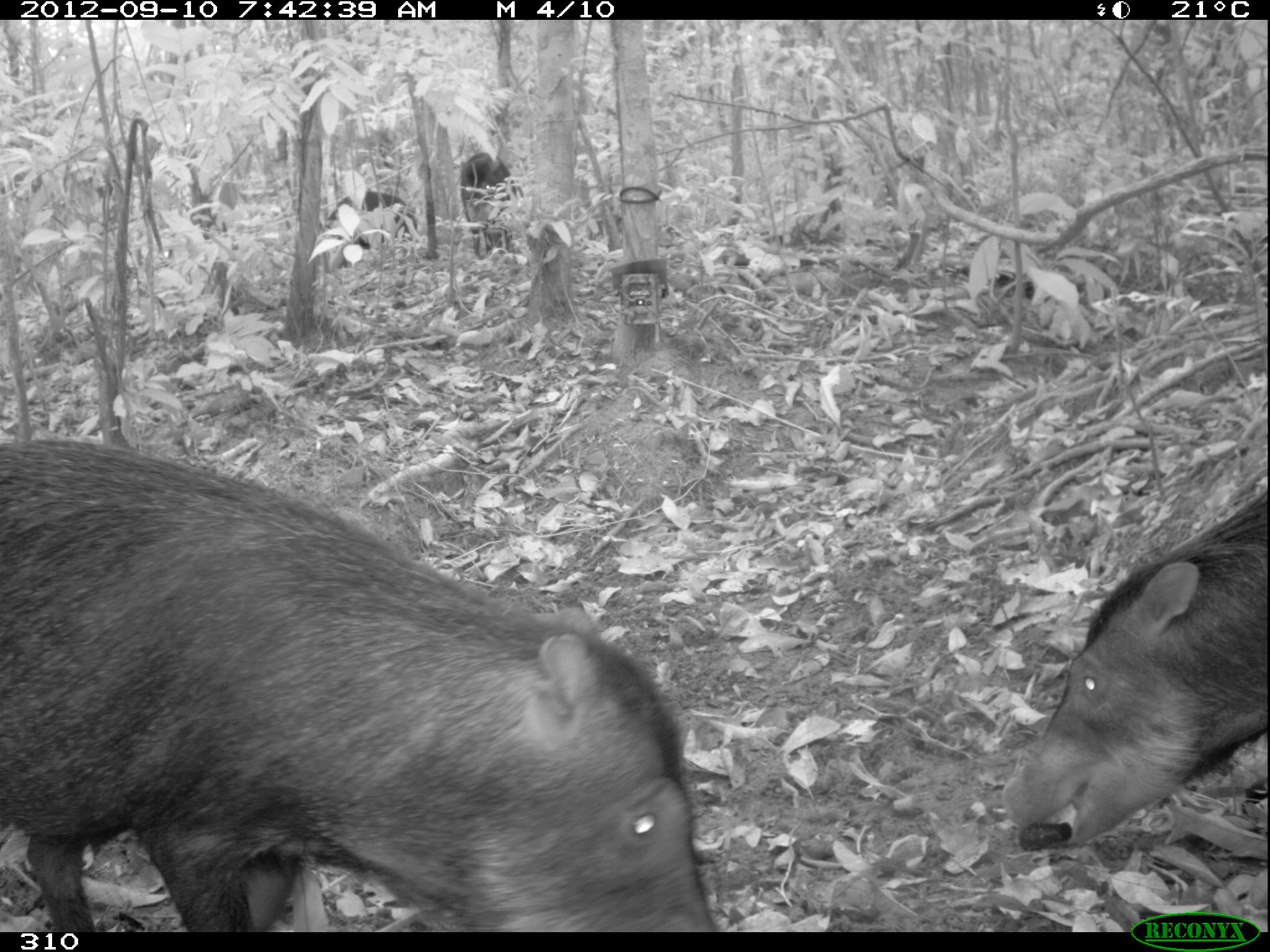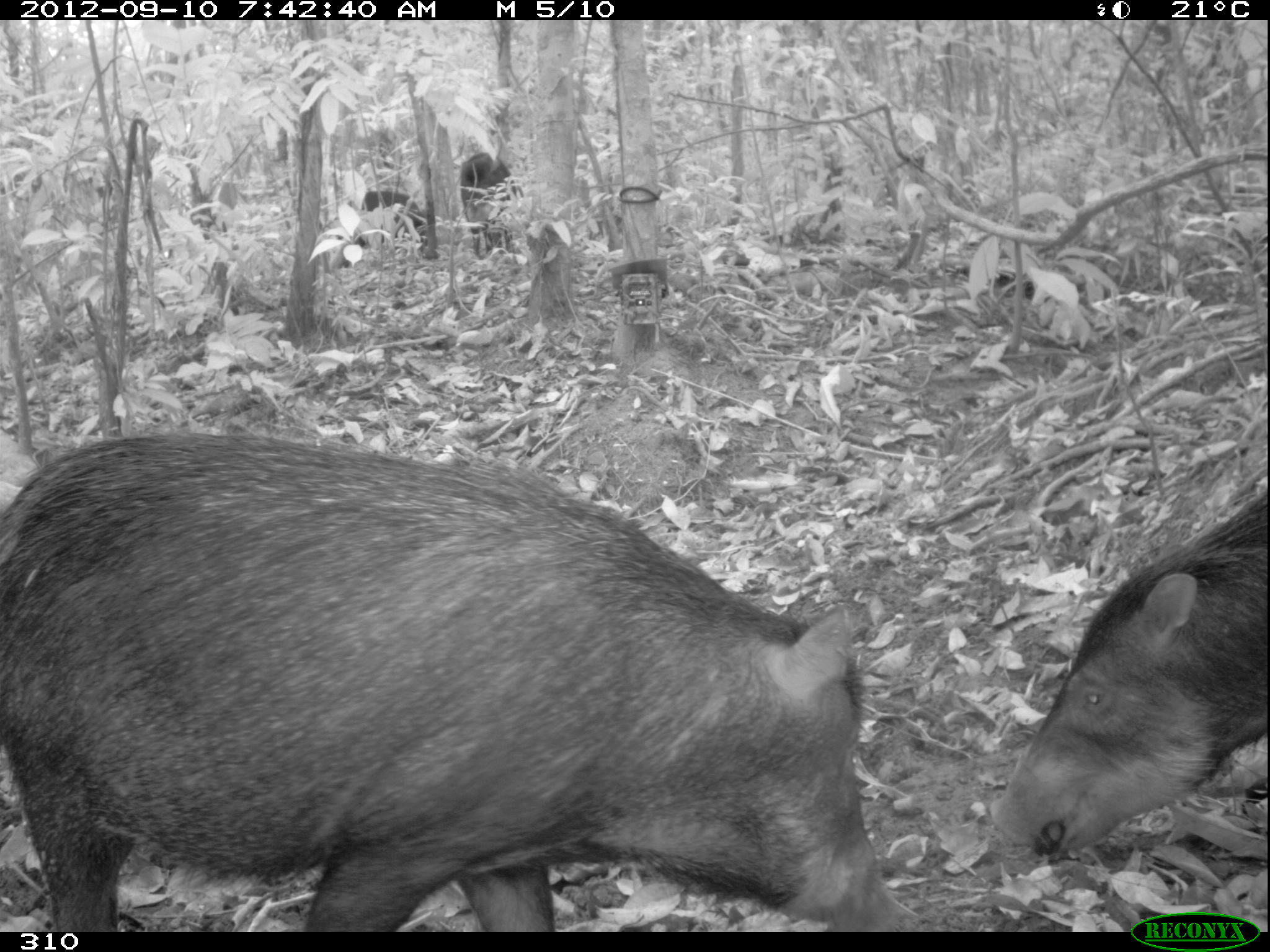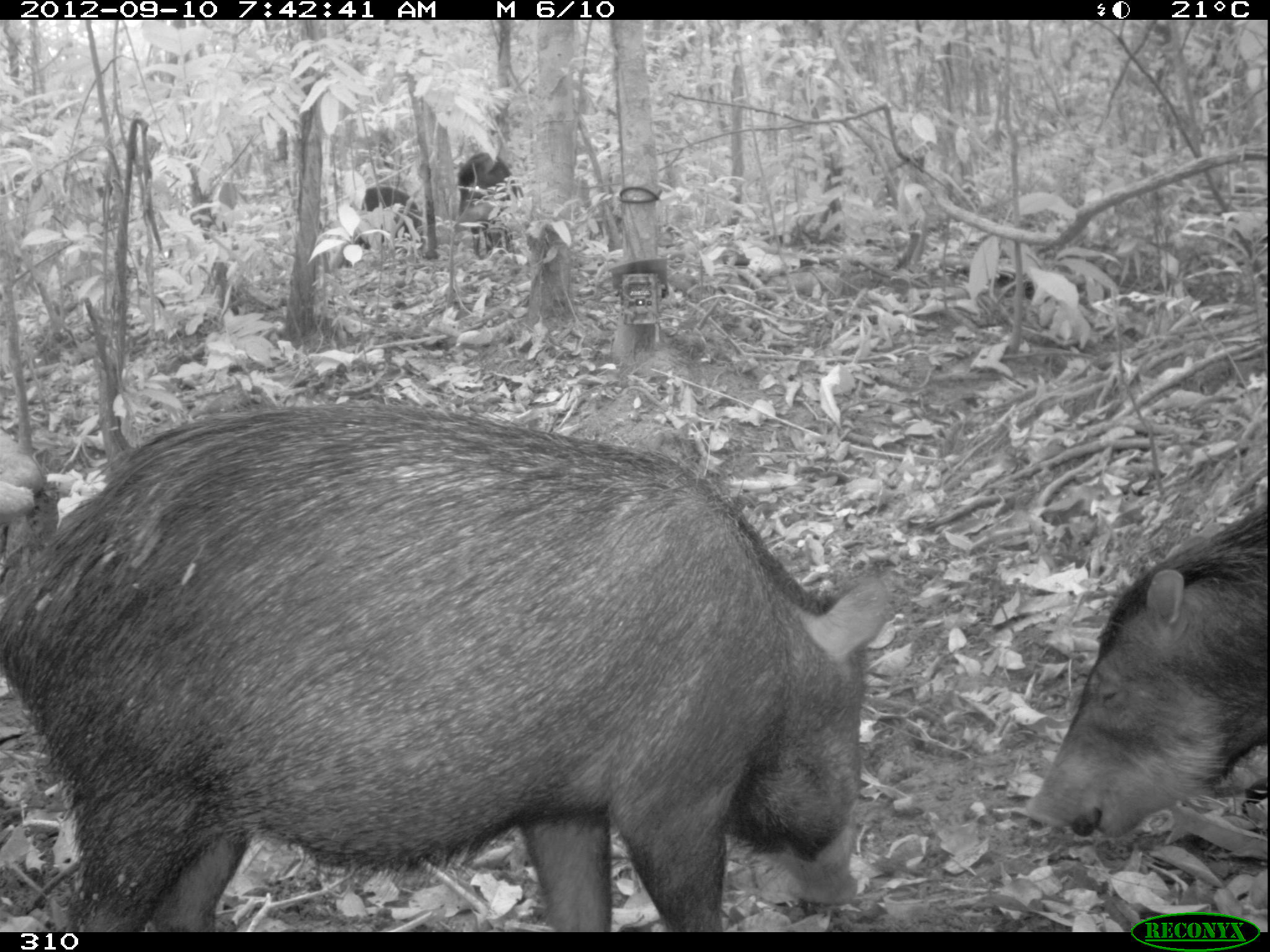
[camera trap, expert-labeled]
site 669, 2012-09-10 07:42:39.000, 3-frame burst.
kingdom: Animalia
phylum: Chordata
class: Mammalia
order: Artiodactyla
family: Tayassuidae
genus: Tayassu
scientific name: Tayassu pecari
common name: white-lipped peccary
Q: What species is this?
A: Tayassu pecari (white-lipped peccary).